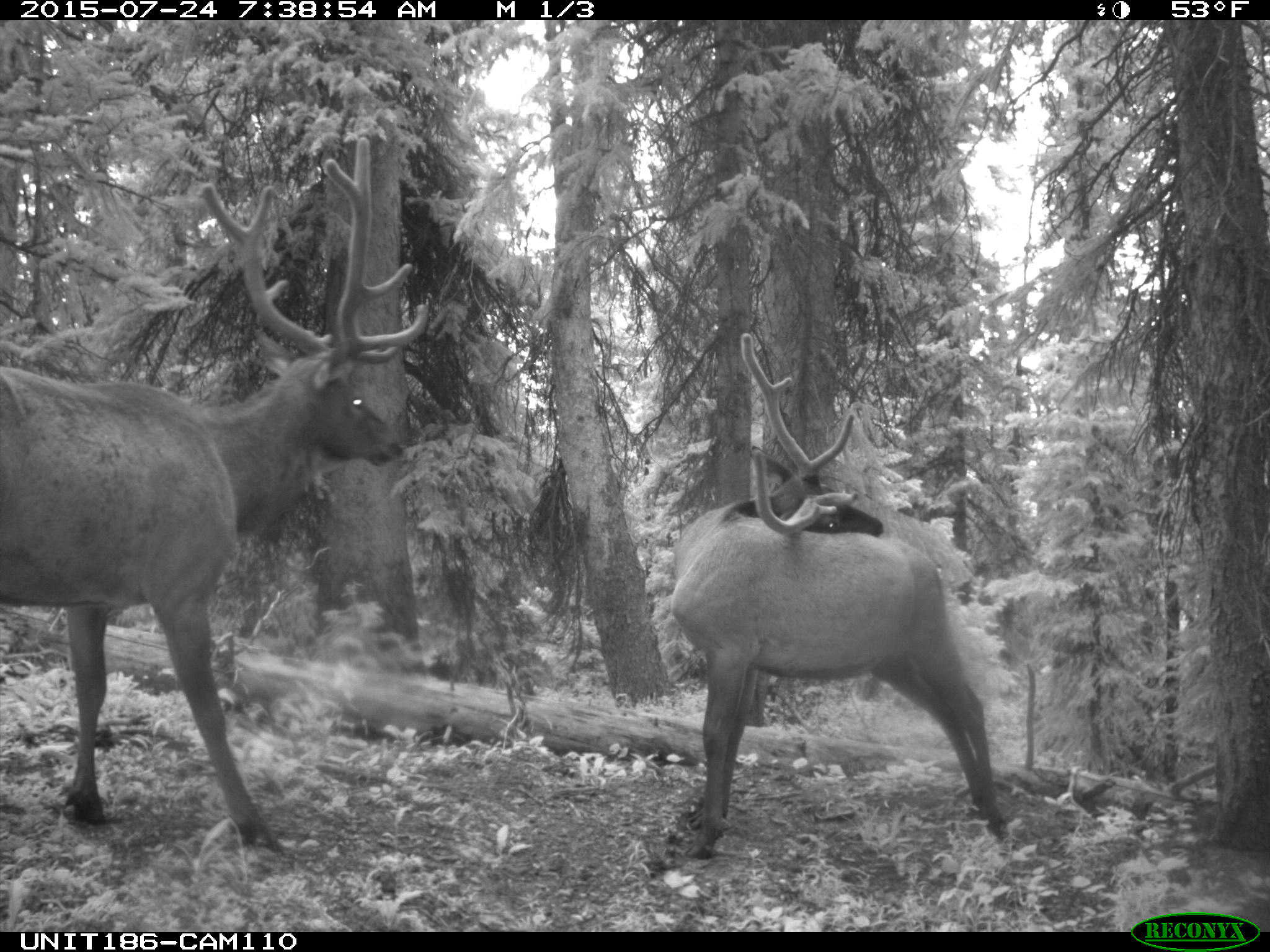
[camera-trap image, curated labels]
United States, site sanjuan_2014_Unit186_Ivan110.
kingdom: Animalia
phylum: Chordata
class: Mammalia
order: Artiodactyla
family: Cervidae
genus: Cervus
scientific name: Cervus elaphus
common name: red deer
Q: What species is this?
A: Cervus elaphus (red deer).